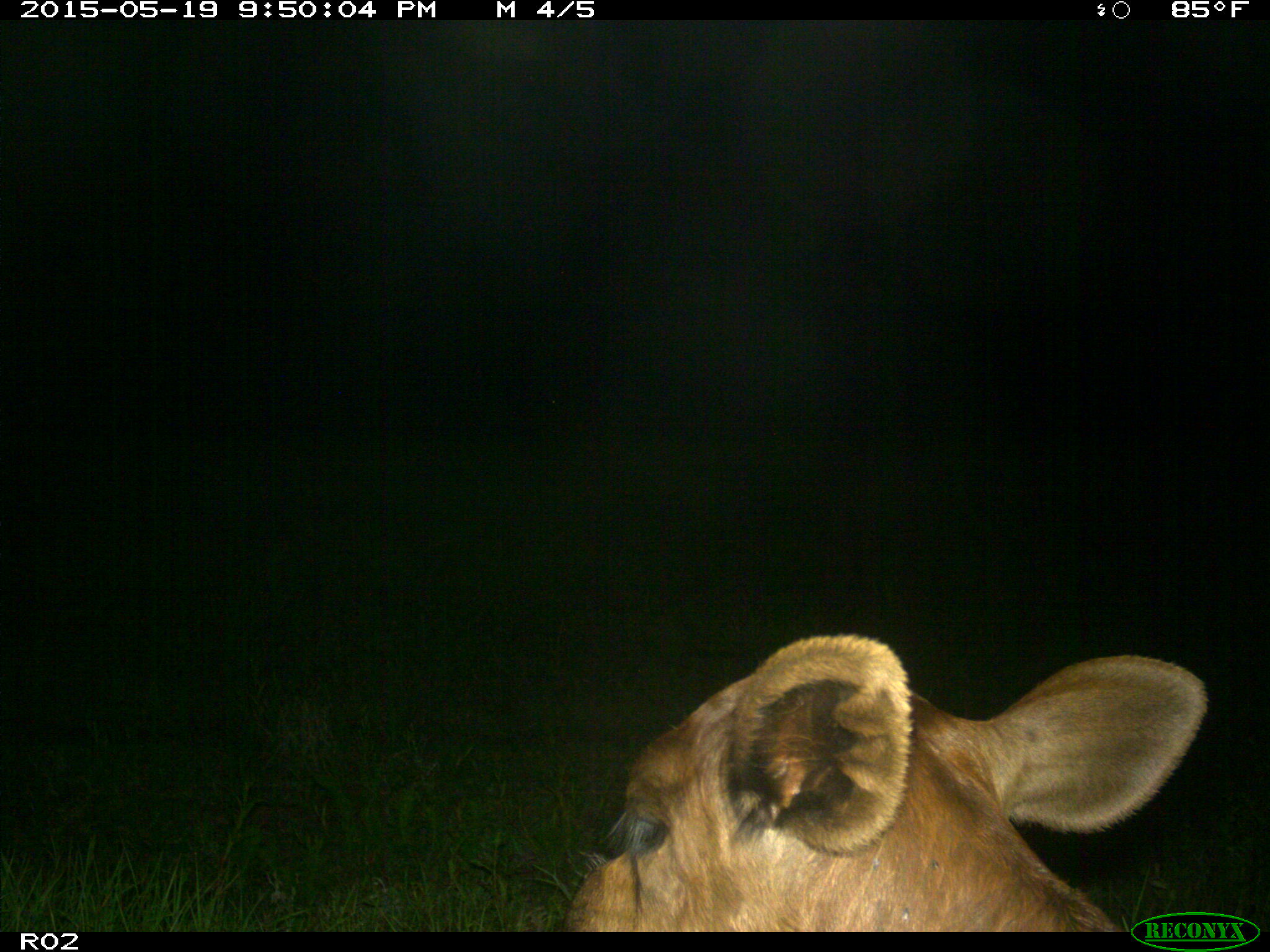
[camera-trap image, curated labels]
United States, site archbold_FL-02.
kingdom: Animalia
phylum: Chordata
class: Mammalia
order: Artiodactyla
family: Bovidae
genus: Bos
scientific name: Bos taurus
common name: domestic cow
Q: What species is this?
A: Bos taurus (domestic cow).